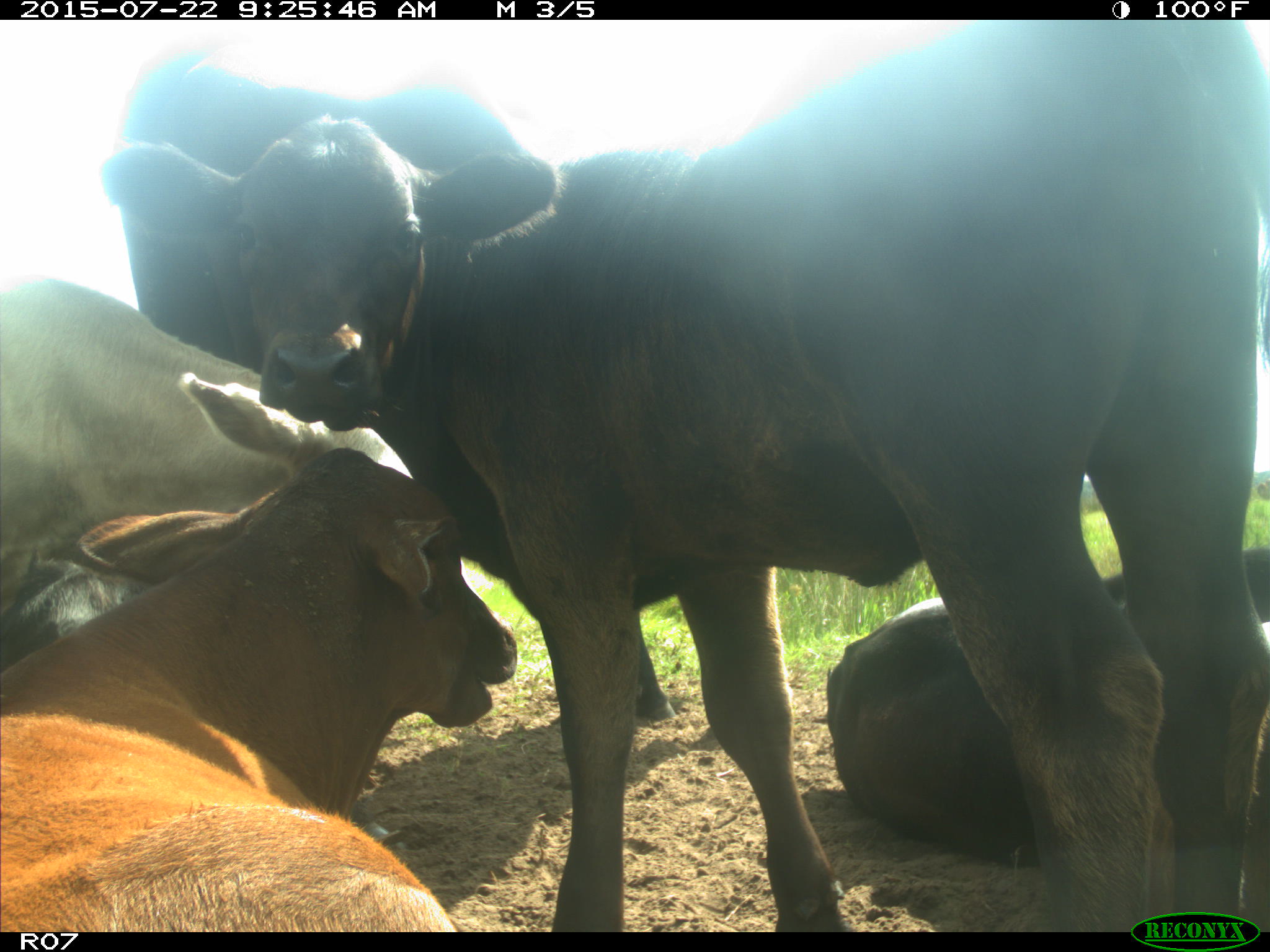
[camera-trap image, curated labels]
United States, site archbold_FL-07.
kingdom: Animalia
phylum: Chordata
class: Mammalia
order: Artiodactyla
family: Bovidae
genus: Bos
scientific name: Bos taurus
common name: domestic cow